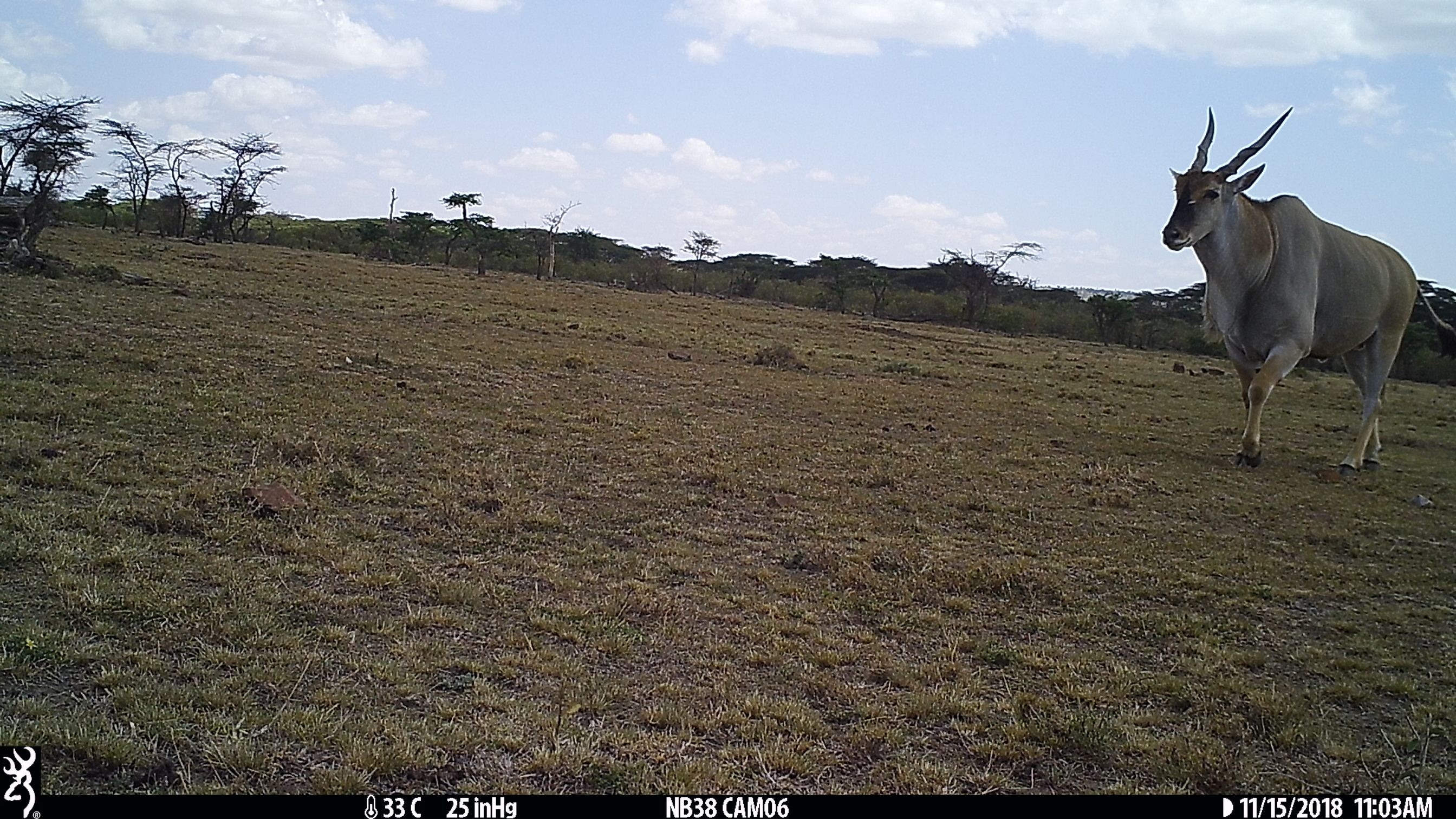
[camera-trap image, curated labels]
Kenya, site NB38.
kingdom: Animalia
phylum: Chordata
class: Mammalia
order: Artiodactyla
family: Bovidae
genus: Tragelaphus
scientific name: Tragelaphus oryx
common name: eland